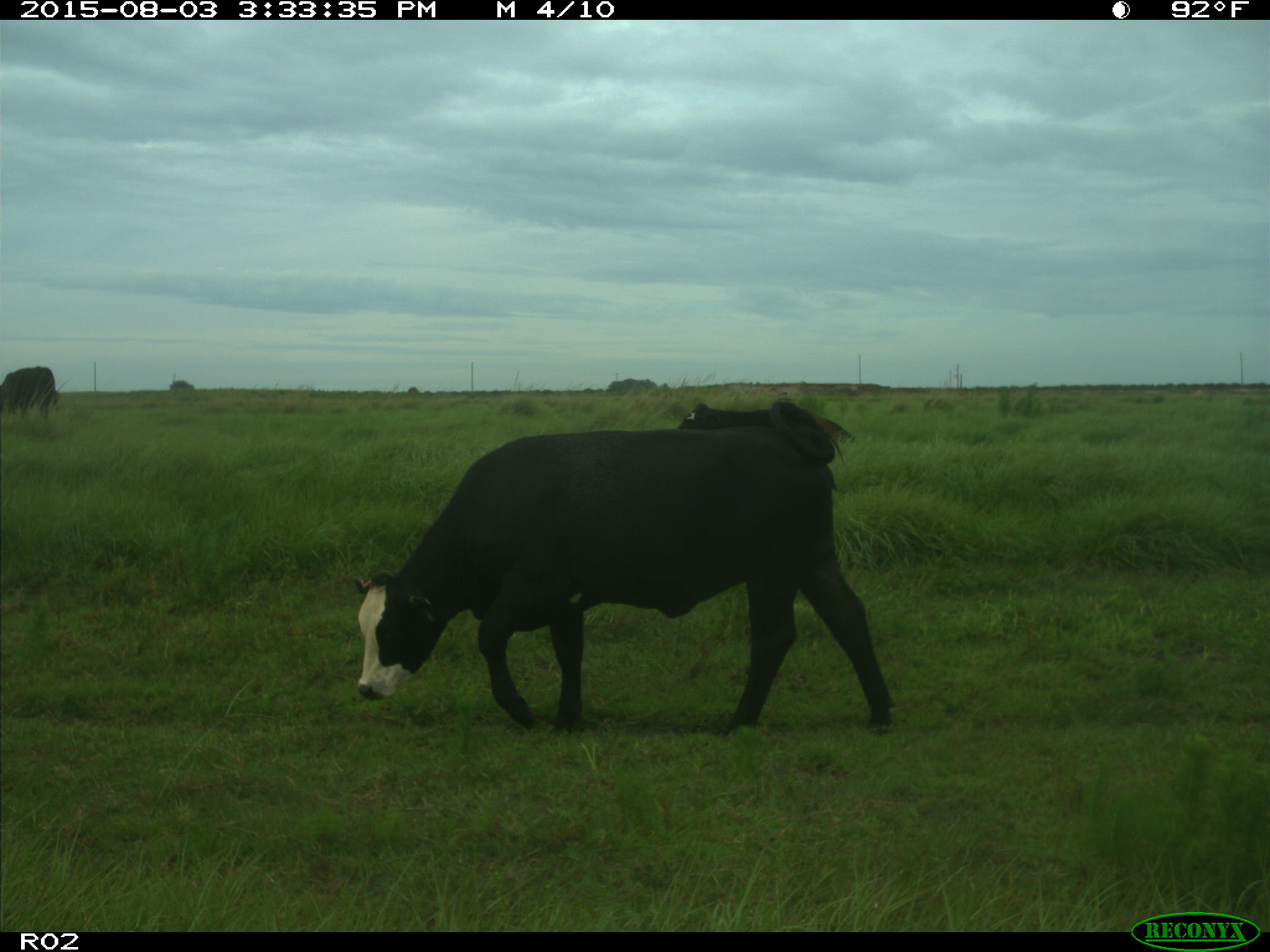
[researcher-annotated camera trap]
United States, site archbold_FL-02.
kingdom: Animalia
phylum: Chordata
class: Mammalia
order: Artiodactyla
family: Bovidae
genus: Bos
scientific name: Bos taurus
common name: domestic cow